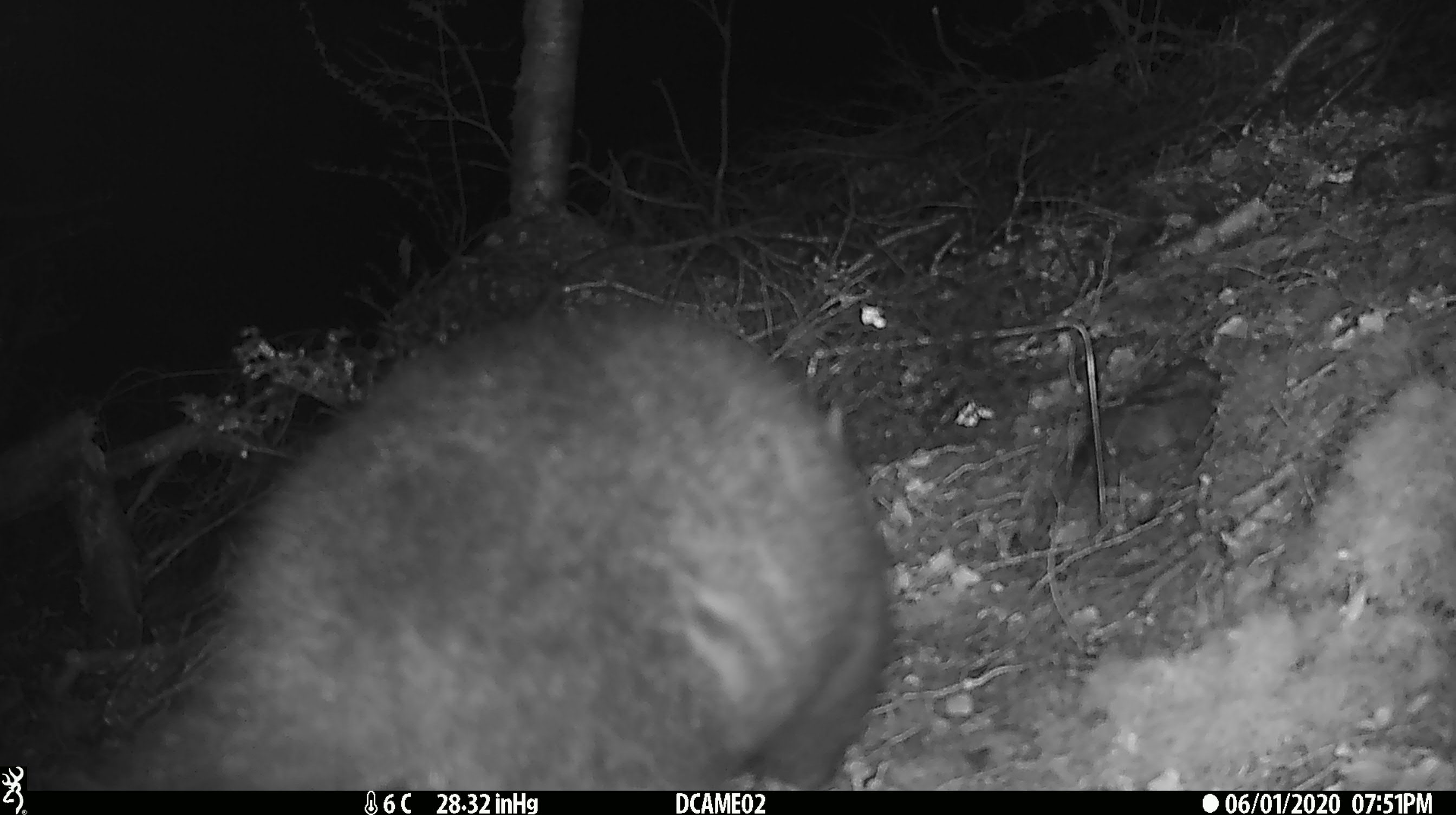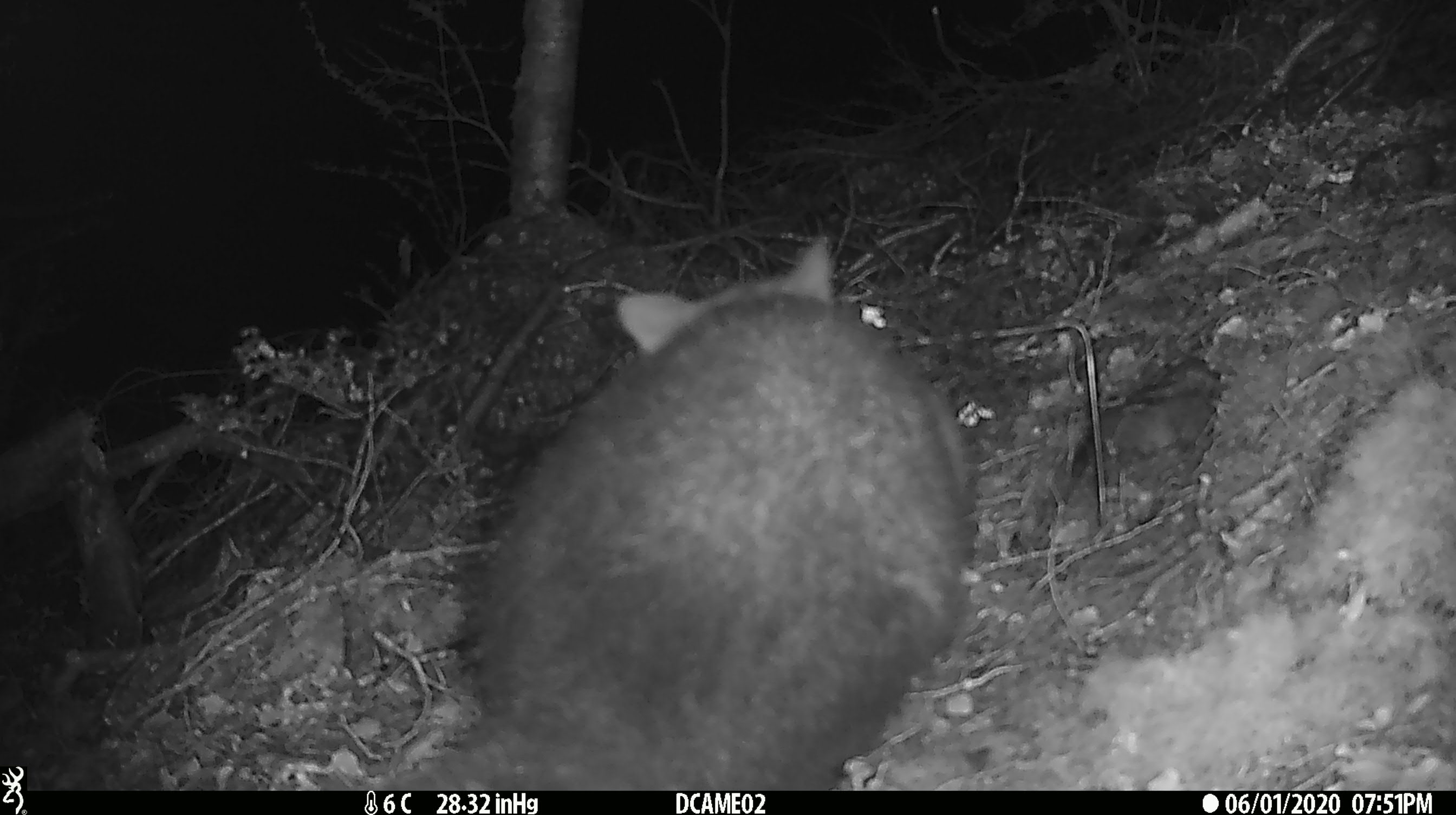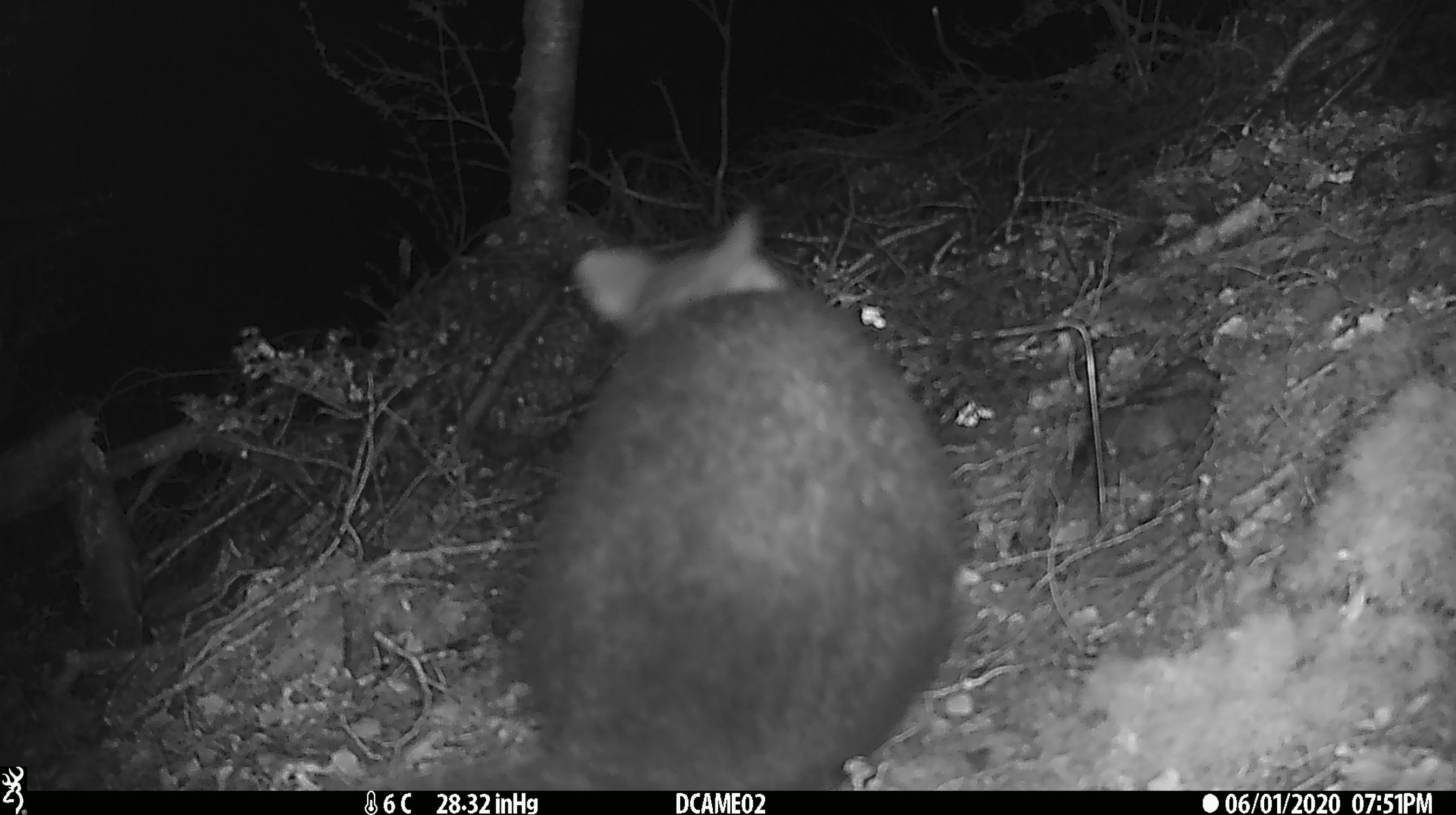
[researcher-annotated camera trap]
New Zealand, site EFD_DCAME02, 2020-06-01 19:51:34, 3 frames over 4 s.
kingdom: Animalia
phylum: Chordata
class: Mammalia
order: Diprotodontia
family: Phalangeridae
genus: Trichosurus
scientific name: Trichosurus vulpecula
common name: common brushtail possum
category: possum